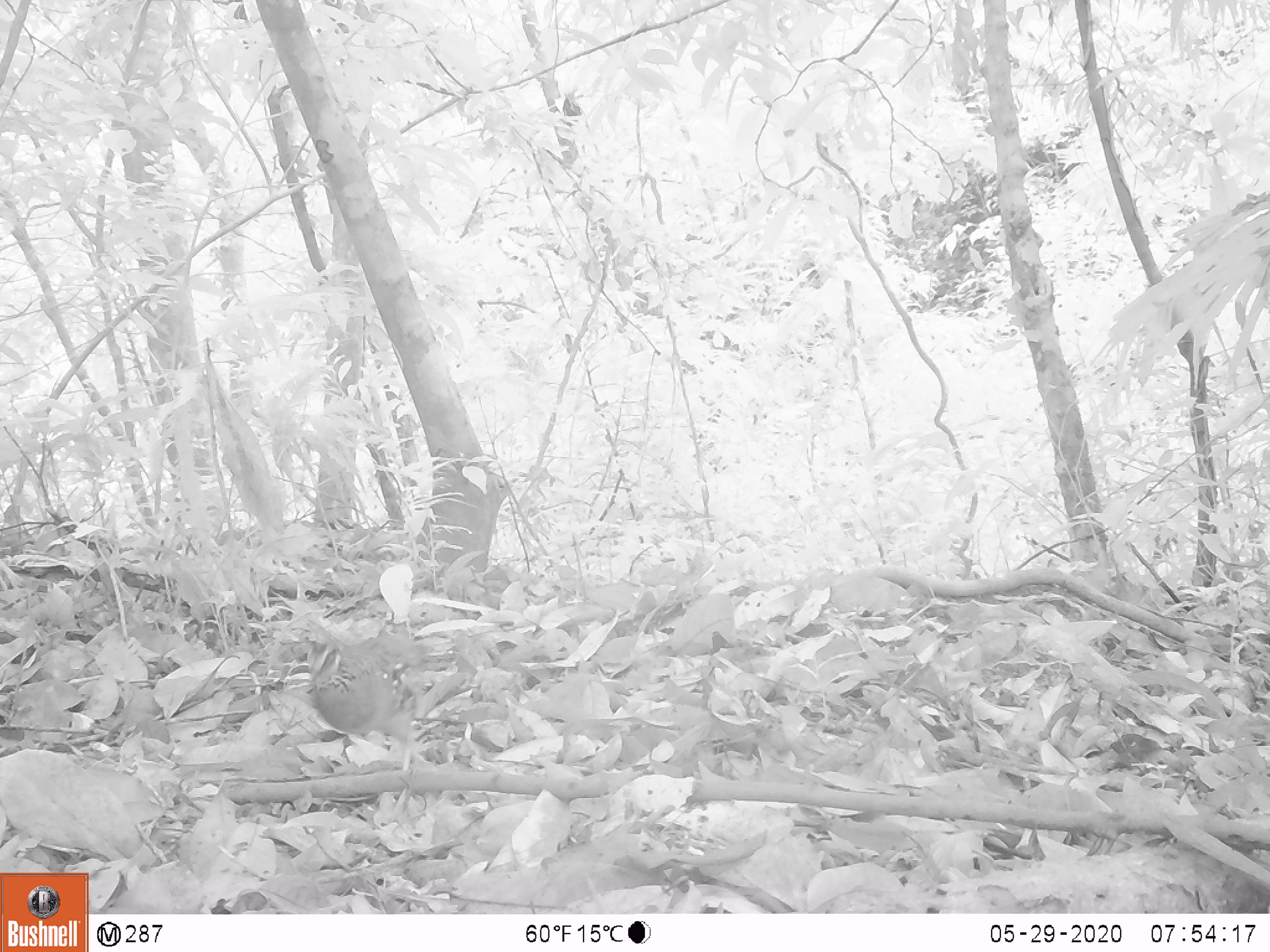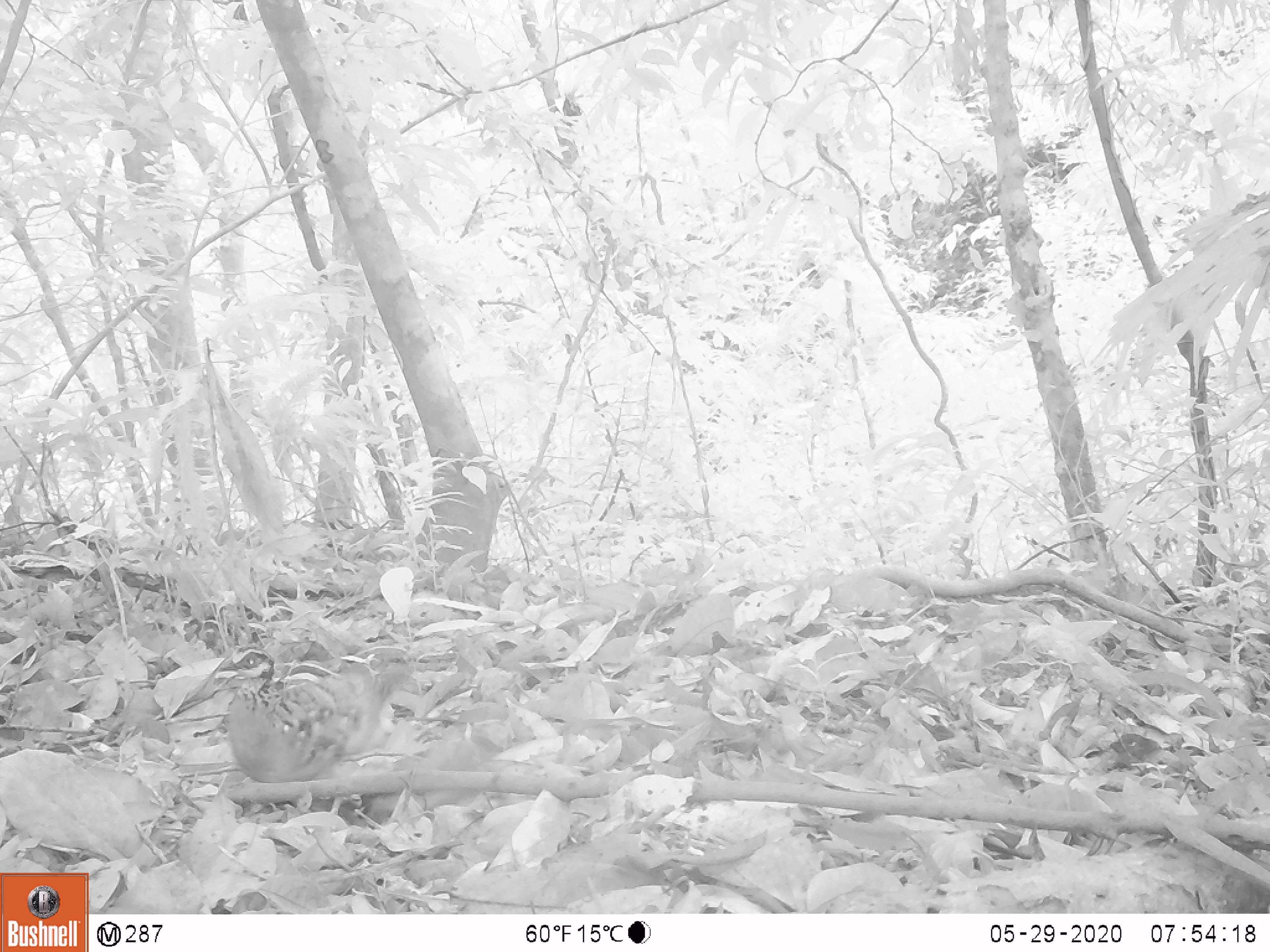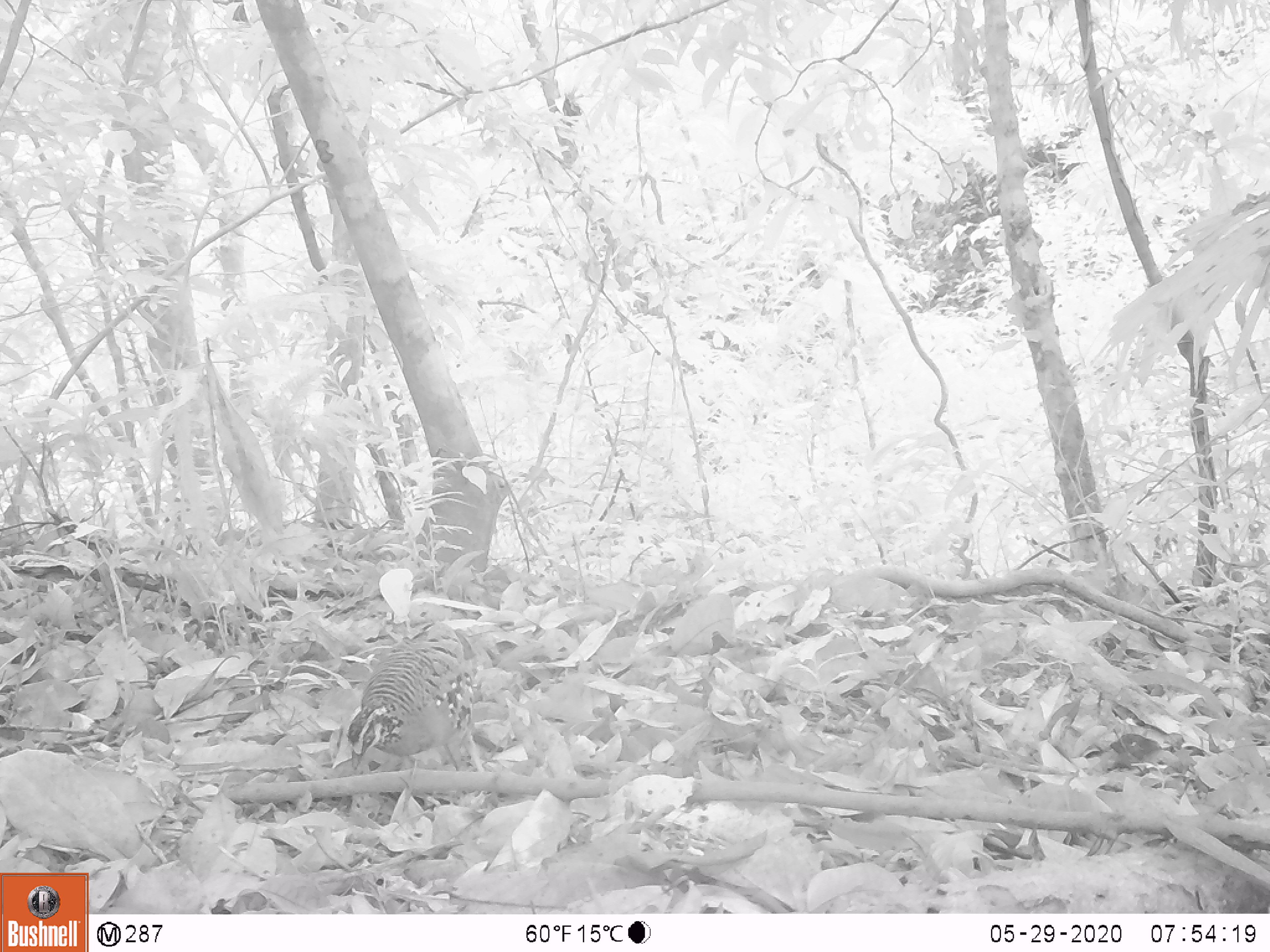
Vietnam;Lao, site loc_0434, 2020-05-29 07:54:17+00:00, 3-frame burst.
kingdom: Animalia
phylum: Chordata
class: Aves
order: Galliformes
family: Phasianidae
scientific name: Phasianidae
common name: partridge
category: unidentified partridge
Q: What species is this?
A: Unidentified partridge (partridge) (Phasianidae).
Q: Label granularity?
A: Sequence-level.